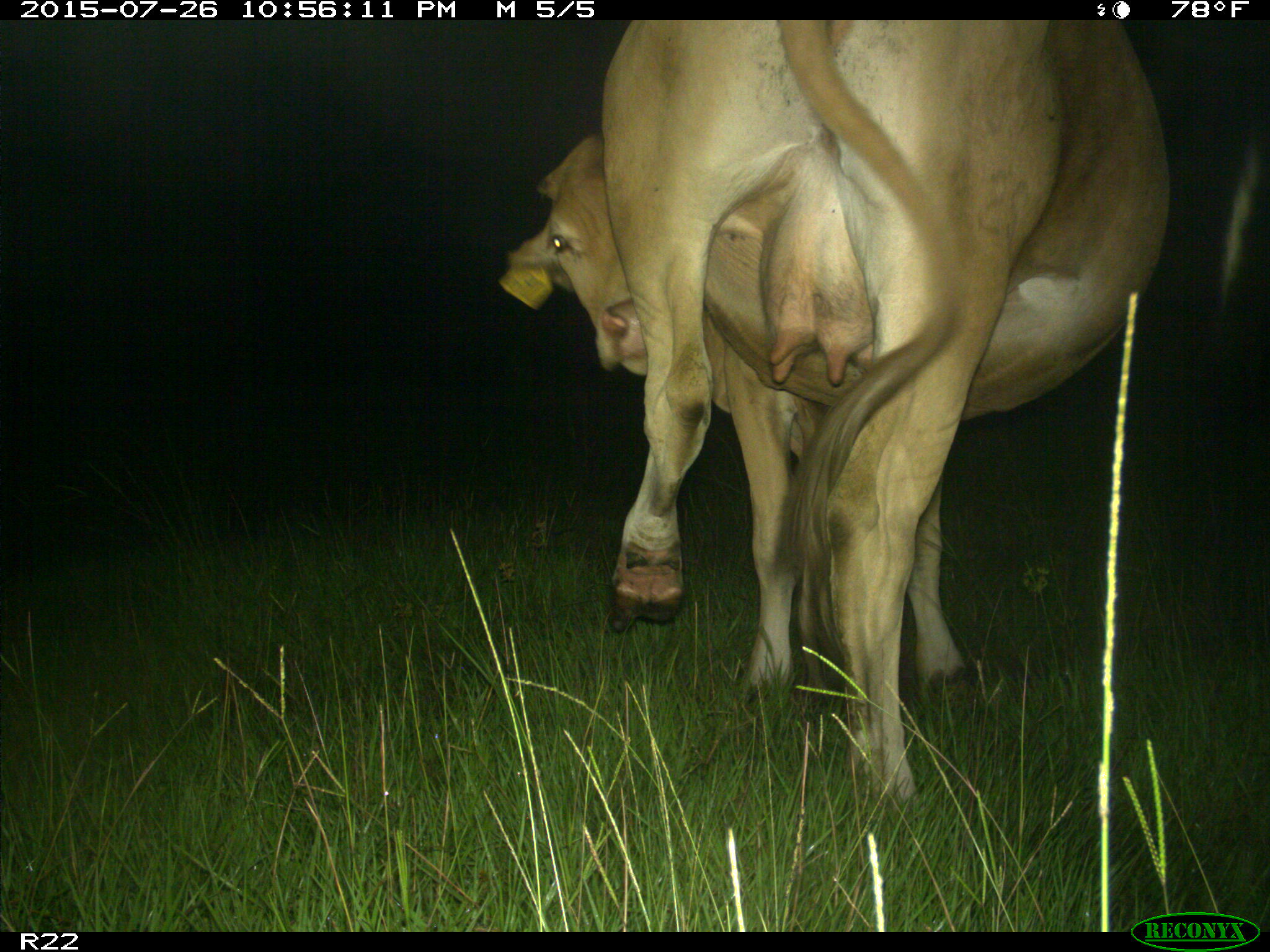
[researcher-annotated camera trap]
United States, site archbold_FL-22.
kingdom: Animalia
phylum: Chordata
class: Mammalia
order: Artiodactyla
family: Bovidae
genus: Bos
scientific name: Bos taurus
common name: domestic cow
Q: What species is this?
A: Bos taurus (domestic cow).